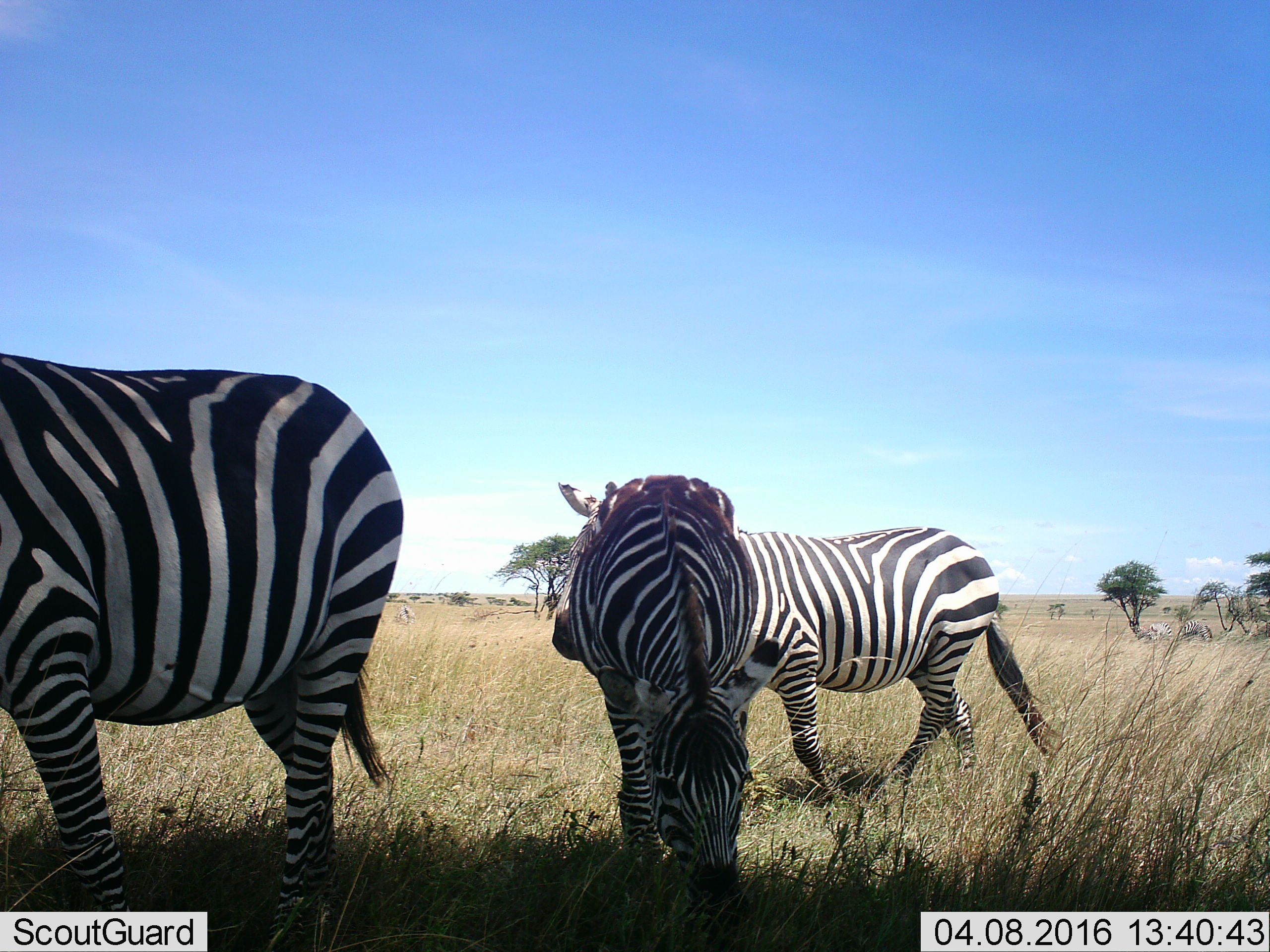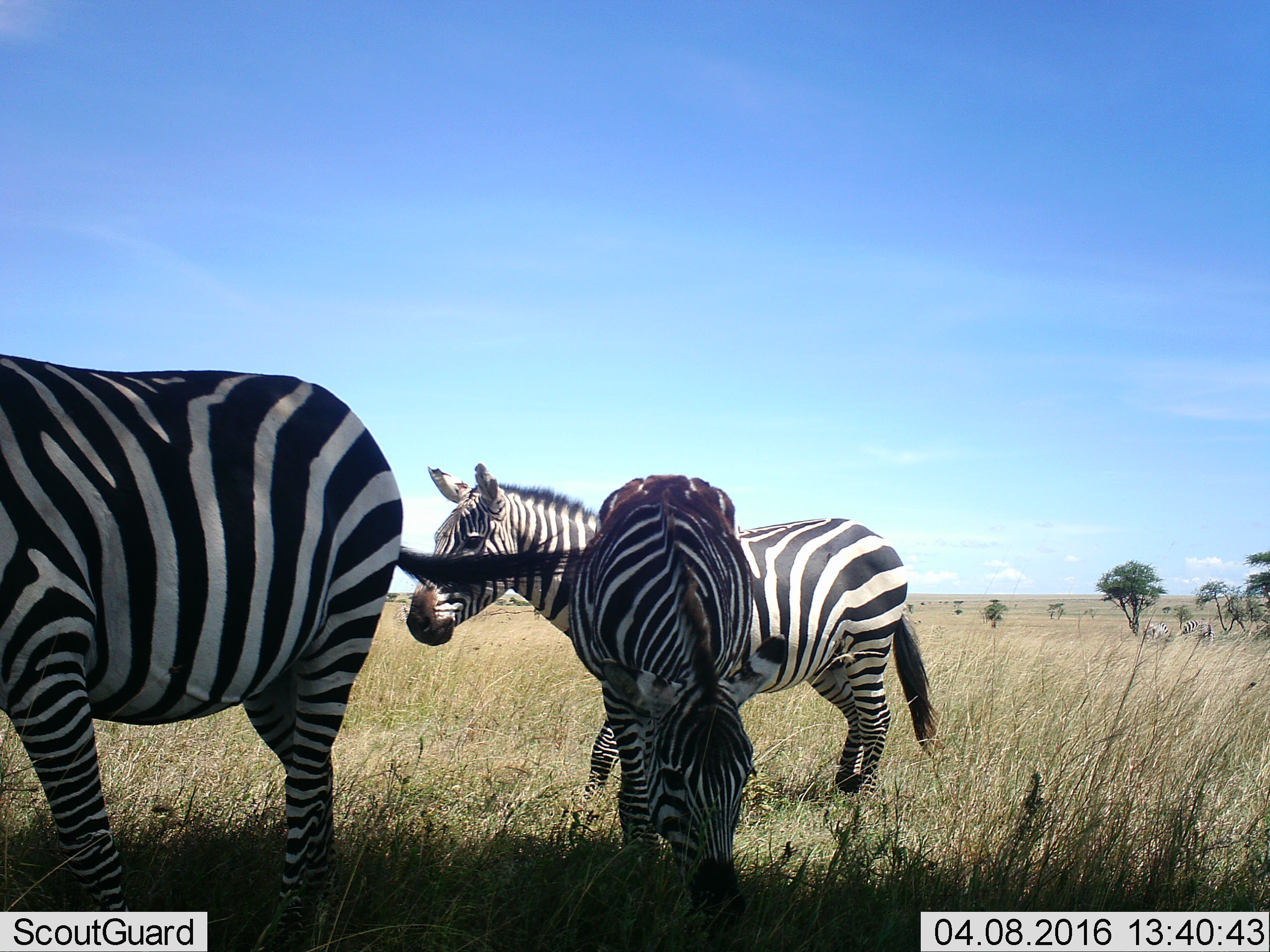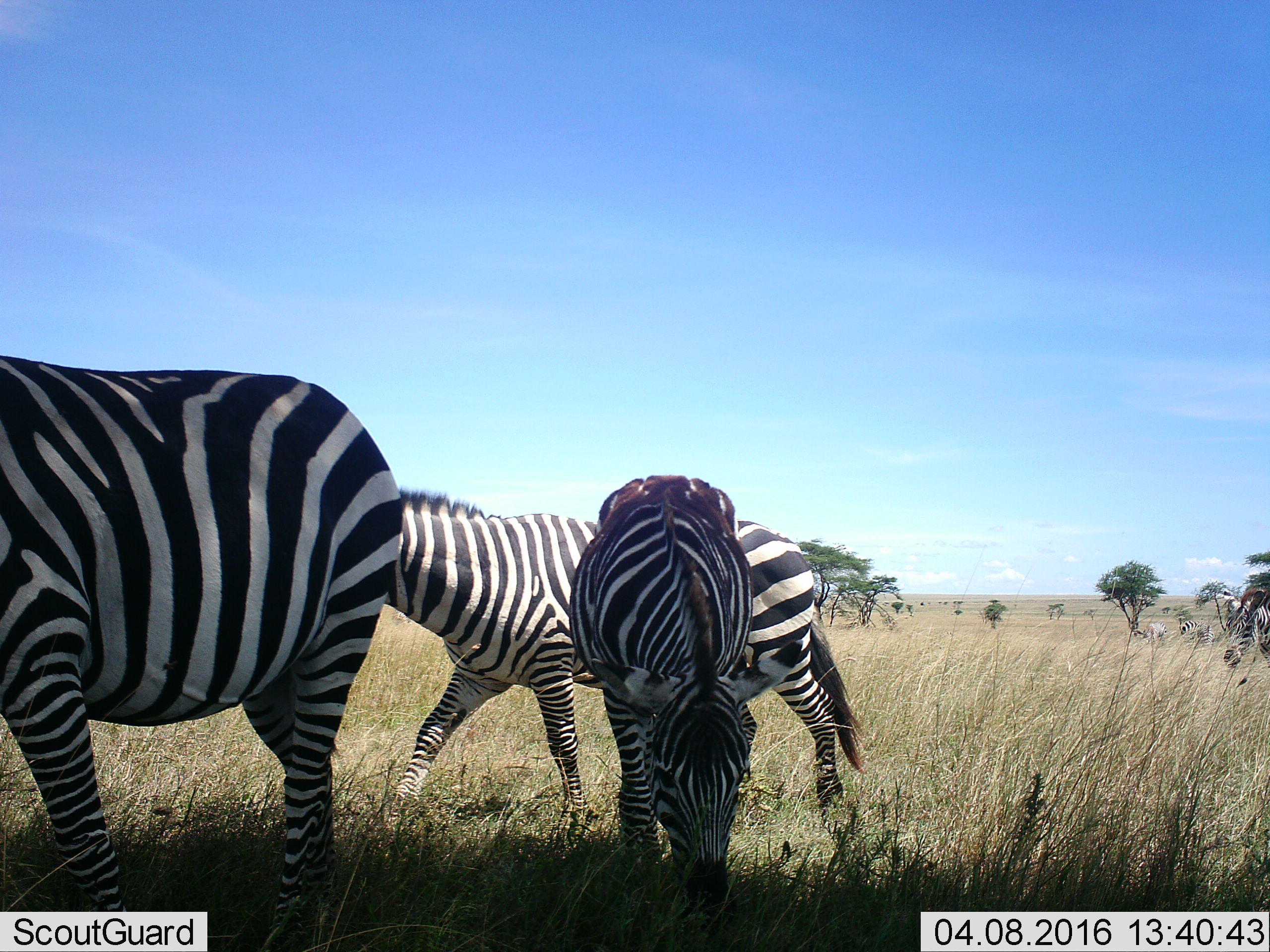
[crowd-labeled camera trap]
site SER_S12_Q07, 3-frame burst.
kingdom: Animalia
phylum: Chordata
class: Mammalia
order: Perissodactyla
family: Equidae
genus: Equus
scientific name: Equus quagga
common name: plains zebra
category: zebraplains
Zebraplains (plains zebra) (Equus quagga), count 3. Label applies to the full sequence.